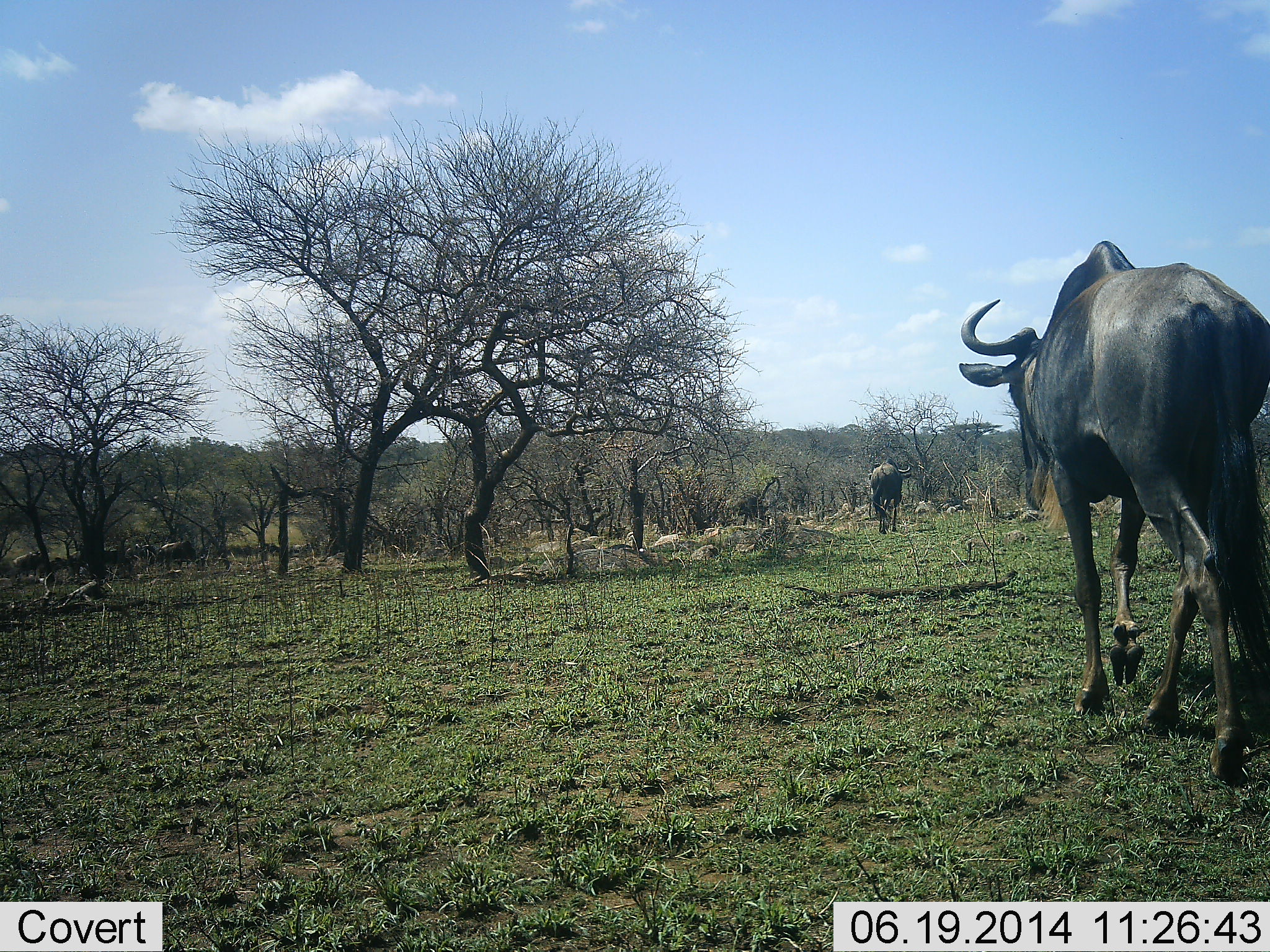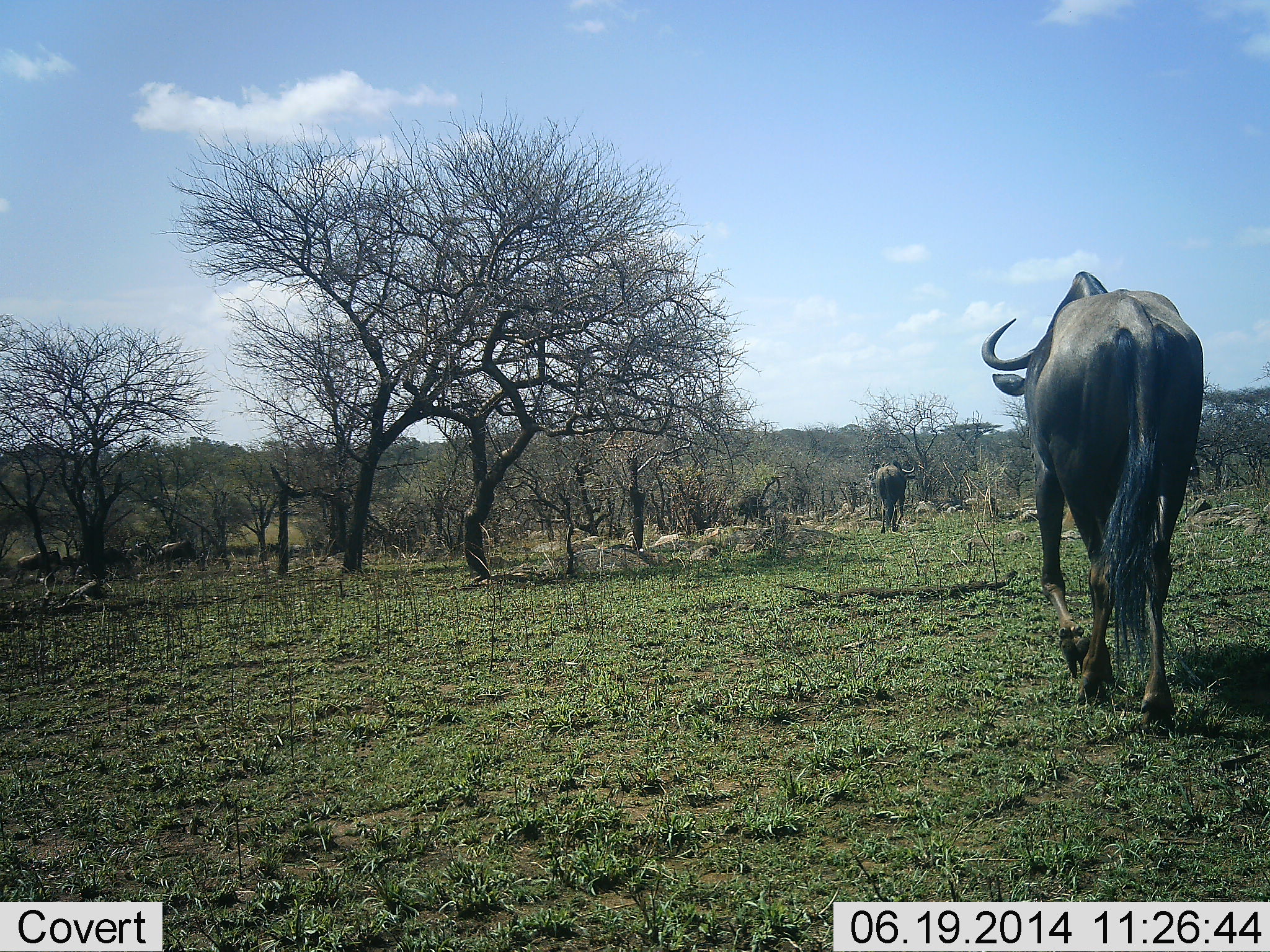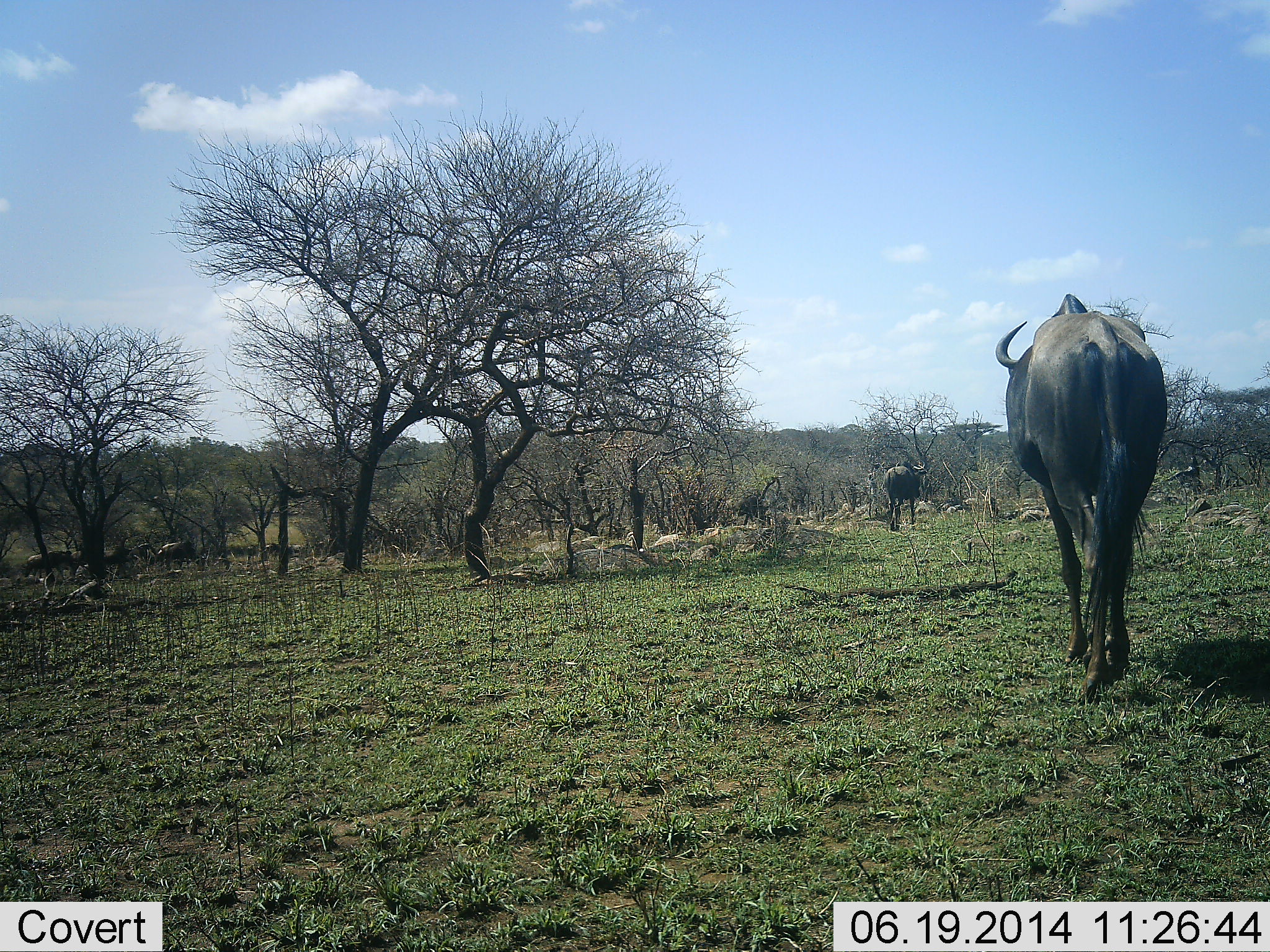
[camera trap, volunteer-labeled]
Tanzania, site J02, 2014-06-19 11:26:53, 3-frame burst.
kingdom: Animalia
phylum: Chordata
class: Mammalia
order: Artiodactyla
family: Bovidae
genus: Connochaetes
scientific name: Connochaetes taurinus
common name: blue wildebeest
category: wildebeest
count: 5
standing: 0%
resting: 0%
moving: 100%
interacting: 0%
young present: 0%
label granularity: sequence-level